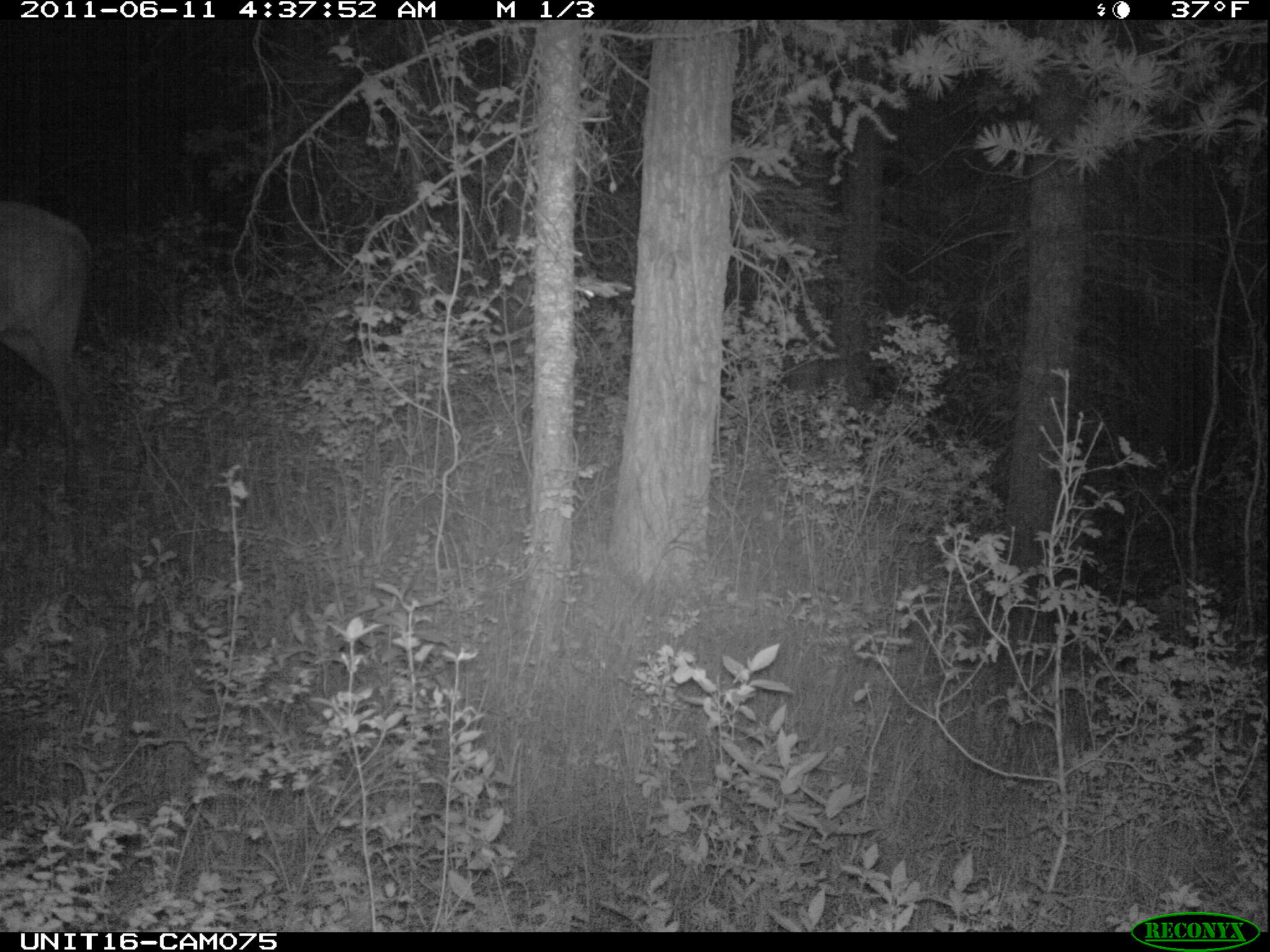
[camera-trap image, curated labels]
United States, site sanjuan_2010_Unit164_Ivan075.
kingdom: Animalia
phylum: Chordata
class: Mammalia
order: Artiodactyla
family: Cervidae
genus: Cervus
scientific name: Cervus elaphus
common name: red deer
Cervus elaphus (red deer).